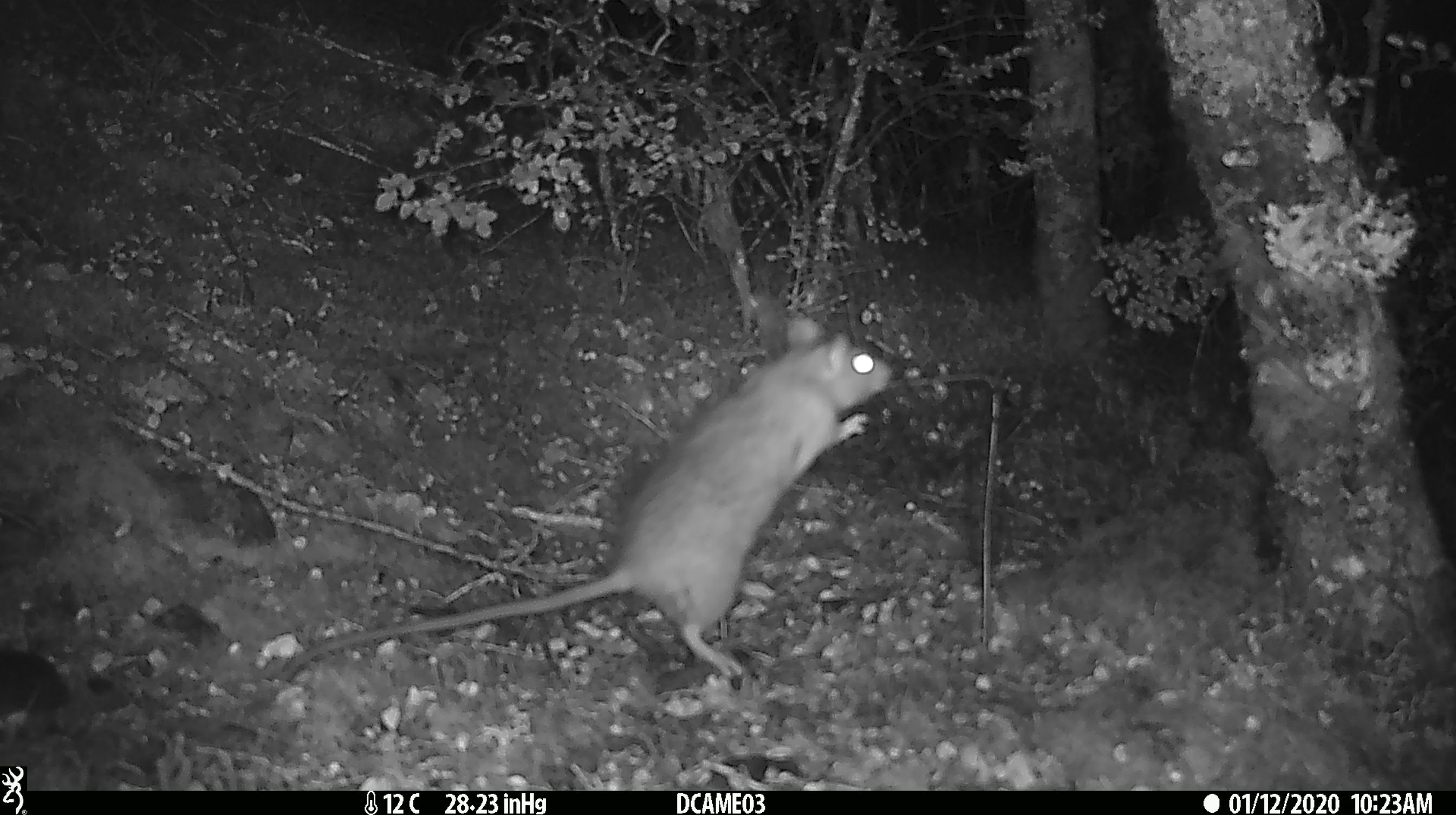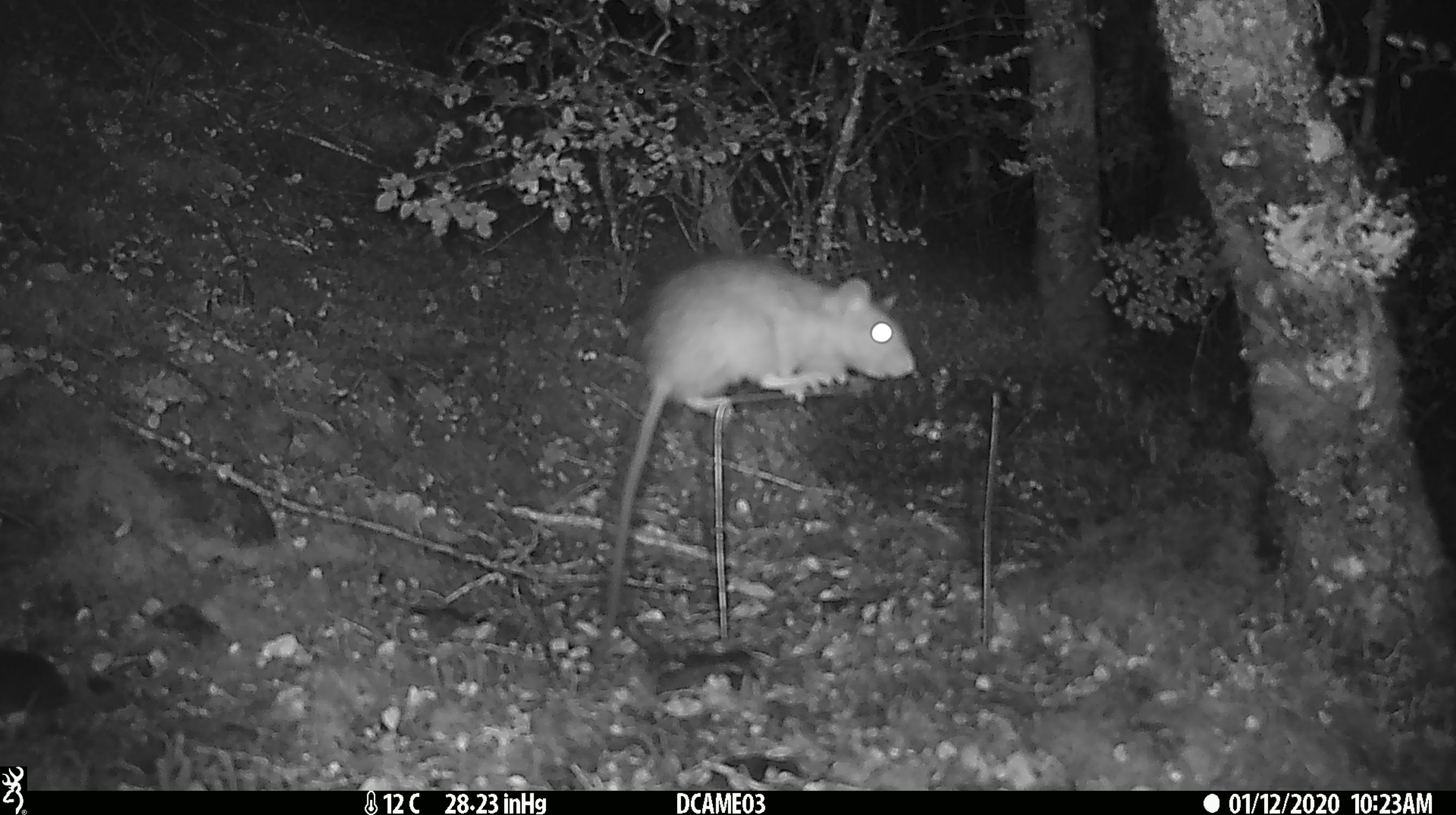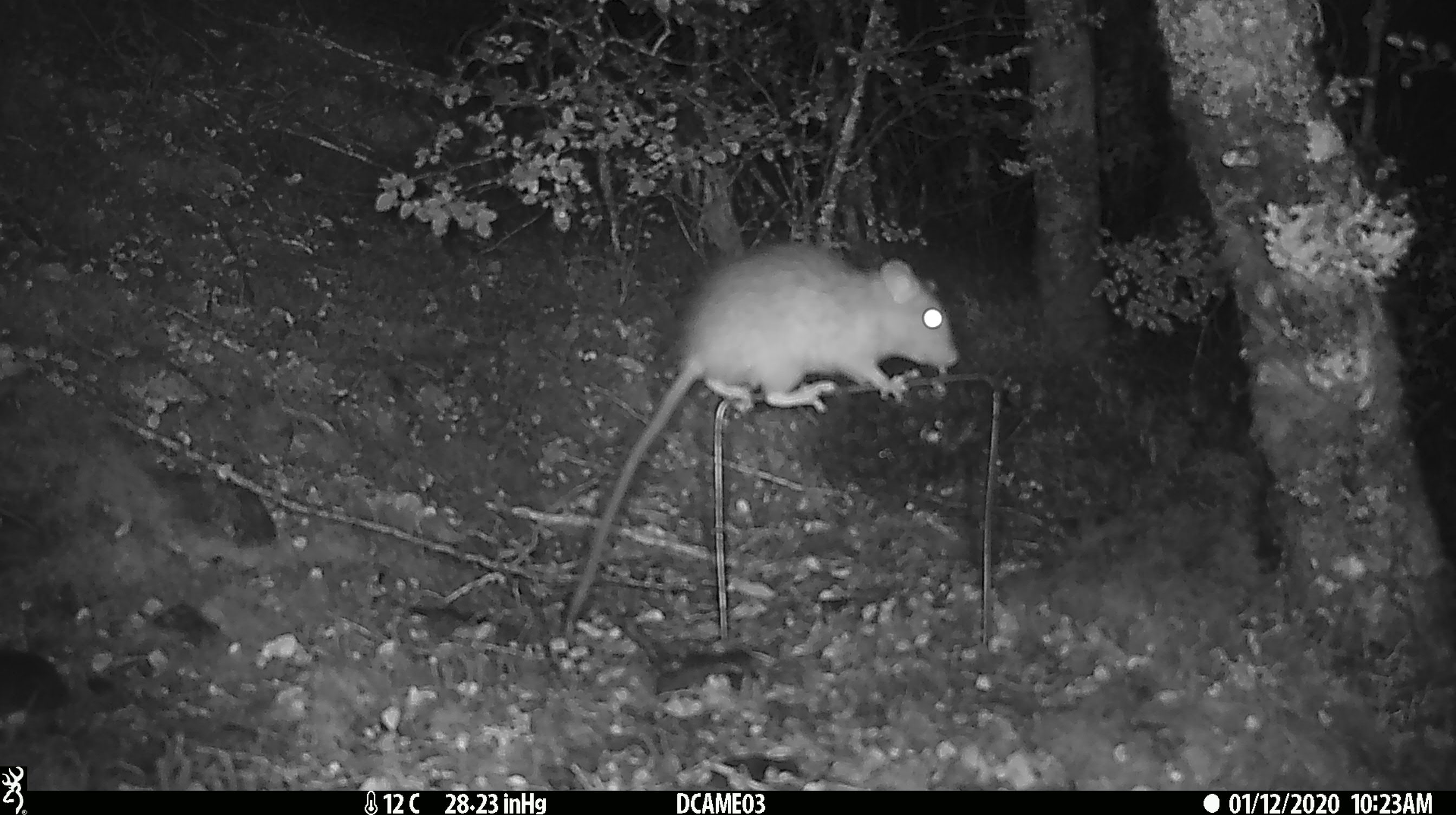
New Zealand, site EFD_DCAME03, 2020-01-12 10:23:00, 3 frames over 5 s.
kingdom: Animalia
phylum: Chordata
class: Mammalia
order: Rodentia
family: Muridae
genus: Rattus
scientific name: Rattus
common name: rat